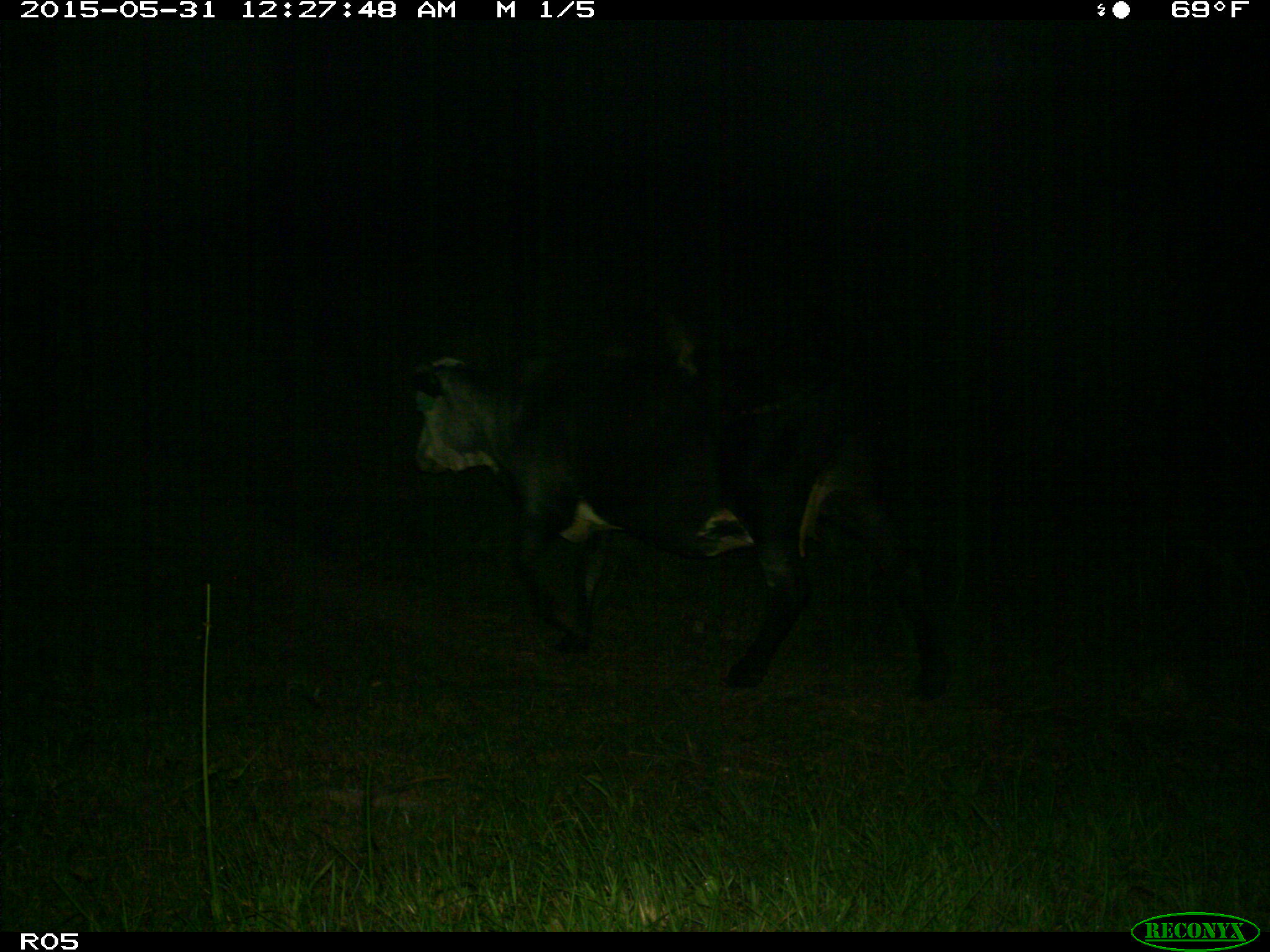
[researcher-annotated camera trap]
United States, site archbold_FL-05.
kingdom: Animalia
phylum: Chordata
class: Mammalia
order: Artiodactyla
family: Bovidae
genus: Bos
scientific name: Bos taurus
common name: domestic cow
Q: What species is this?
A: Bos taurus (domestic cow).